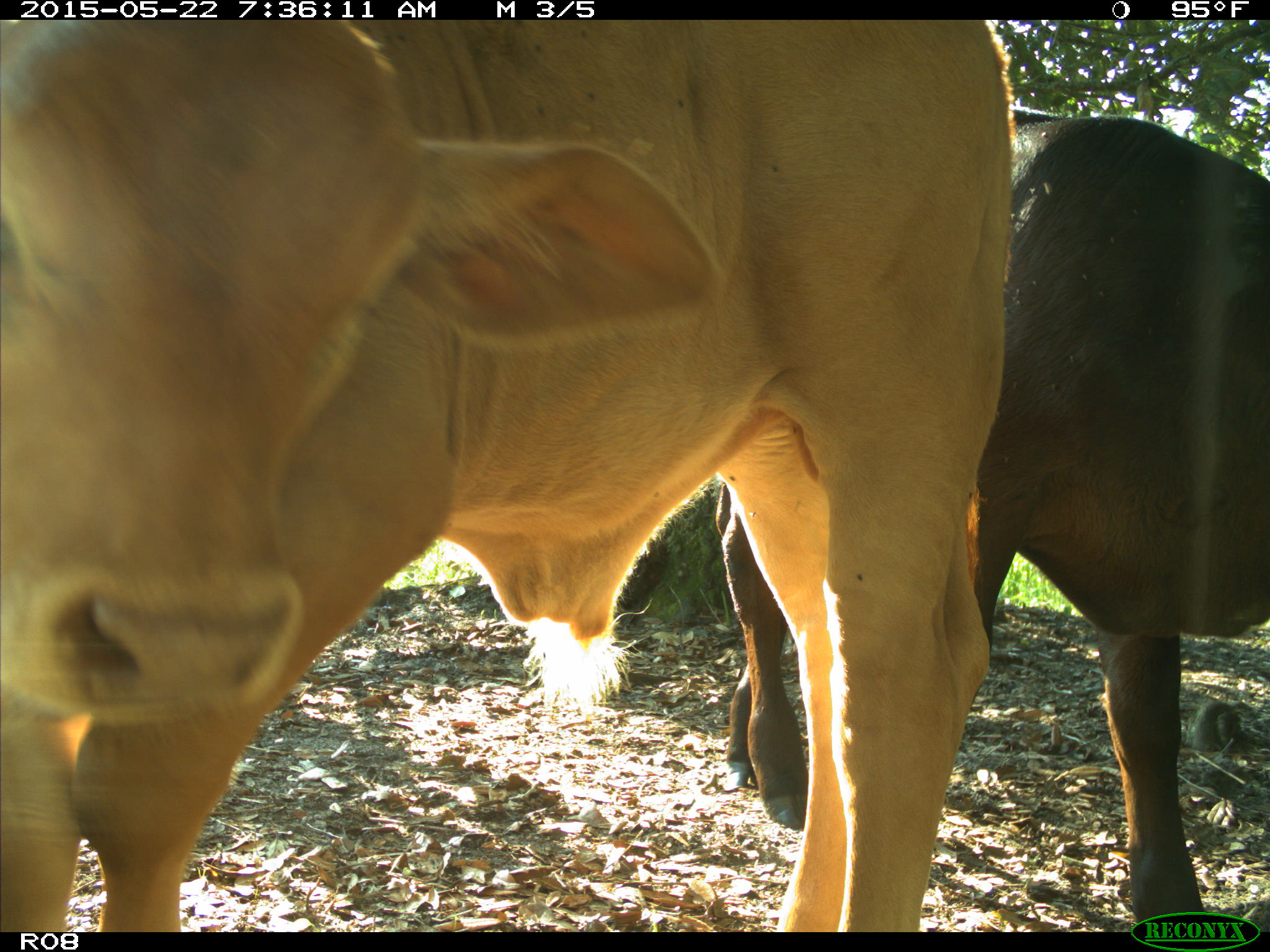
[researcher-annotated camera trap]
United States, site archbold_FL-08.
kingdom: Animalia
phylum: Chordata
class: Mammalia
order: Artiodactyla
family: Bovidae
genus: Bos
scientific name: Bos taurus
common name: domestic cow